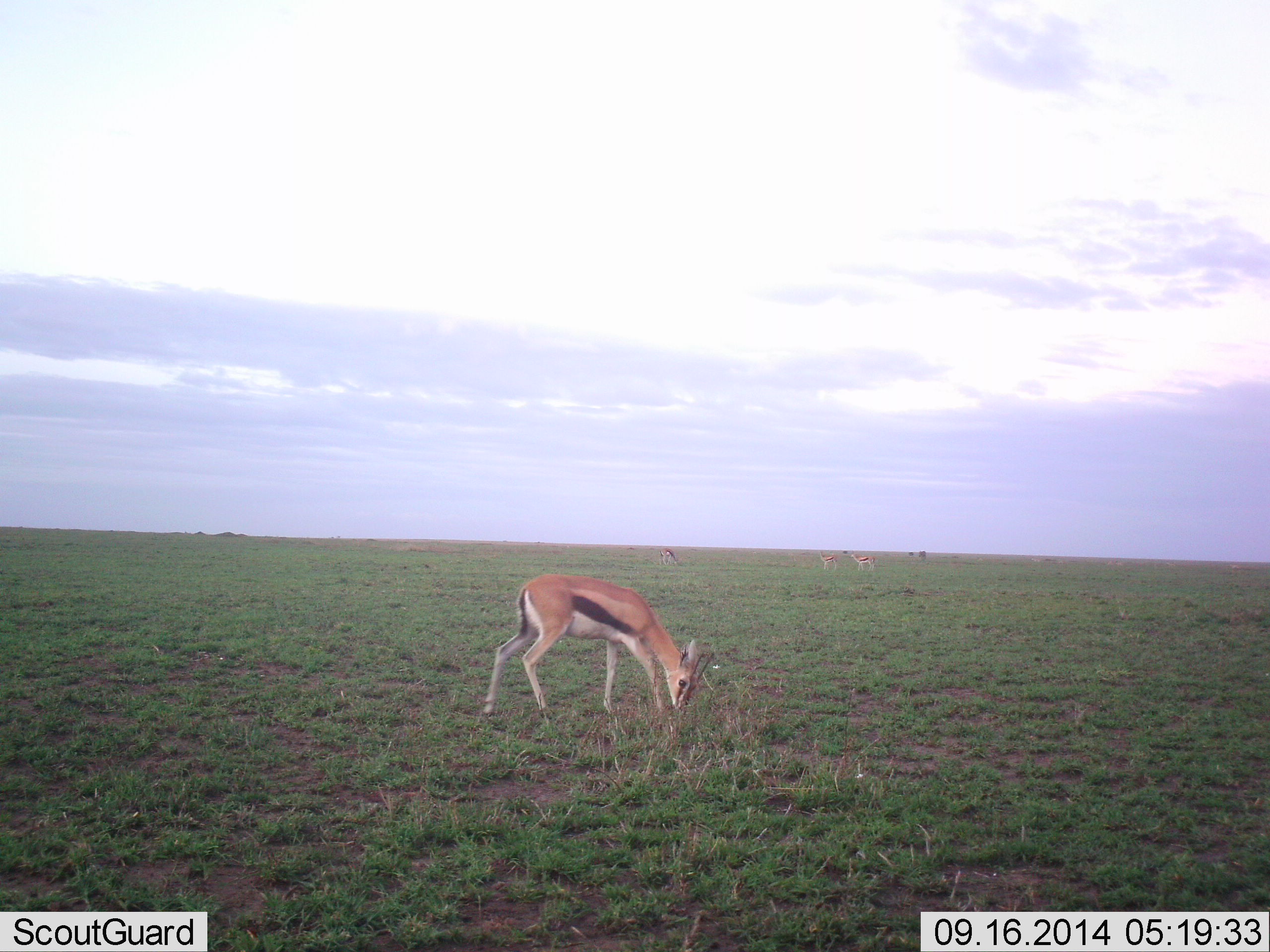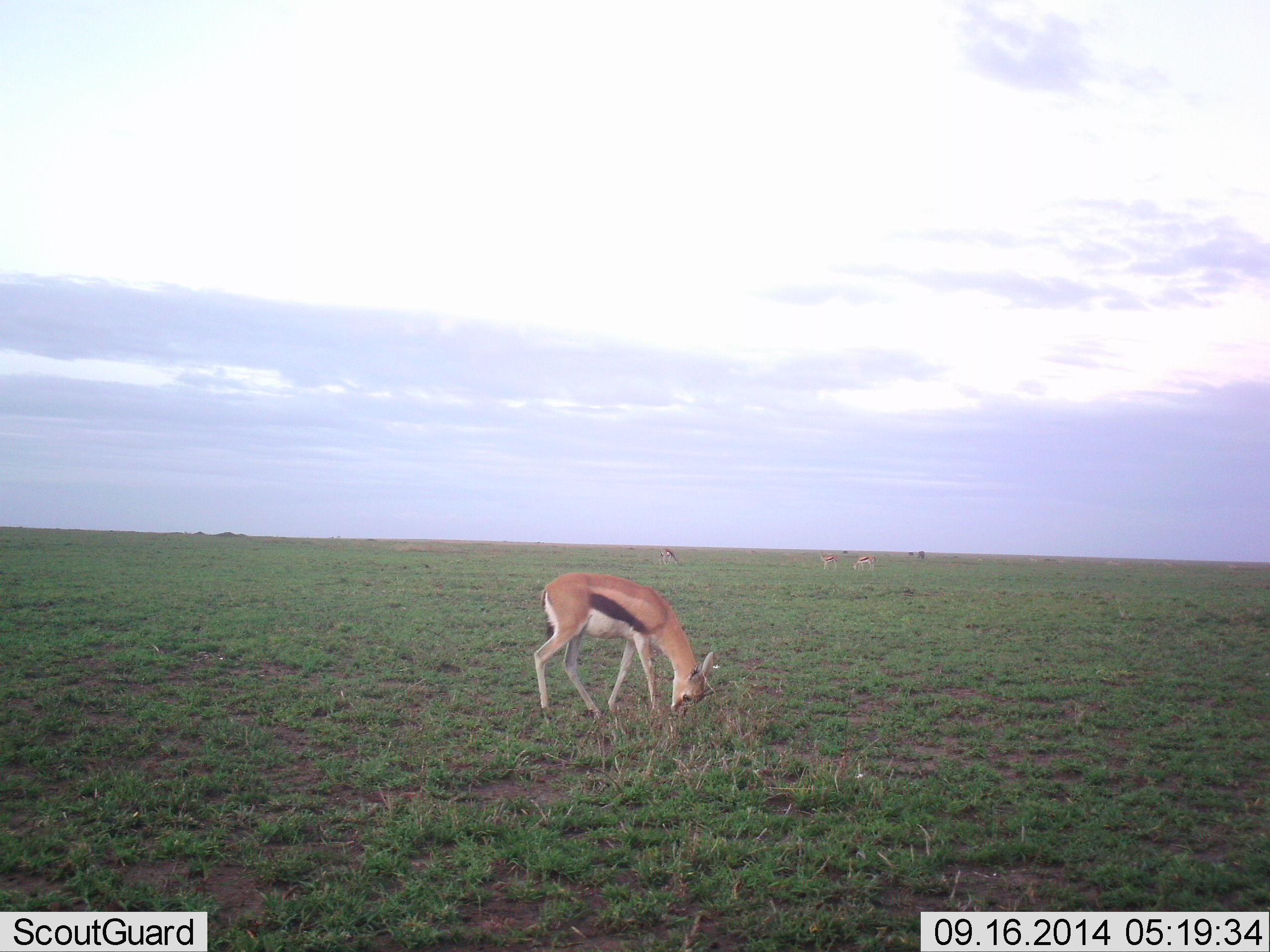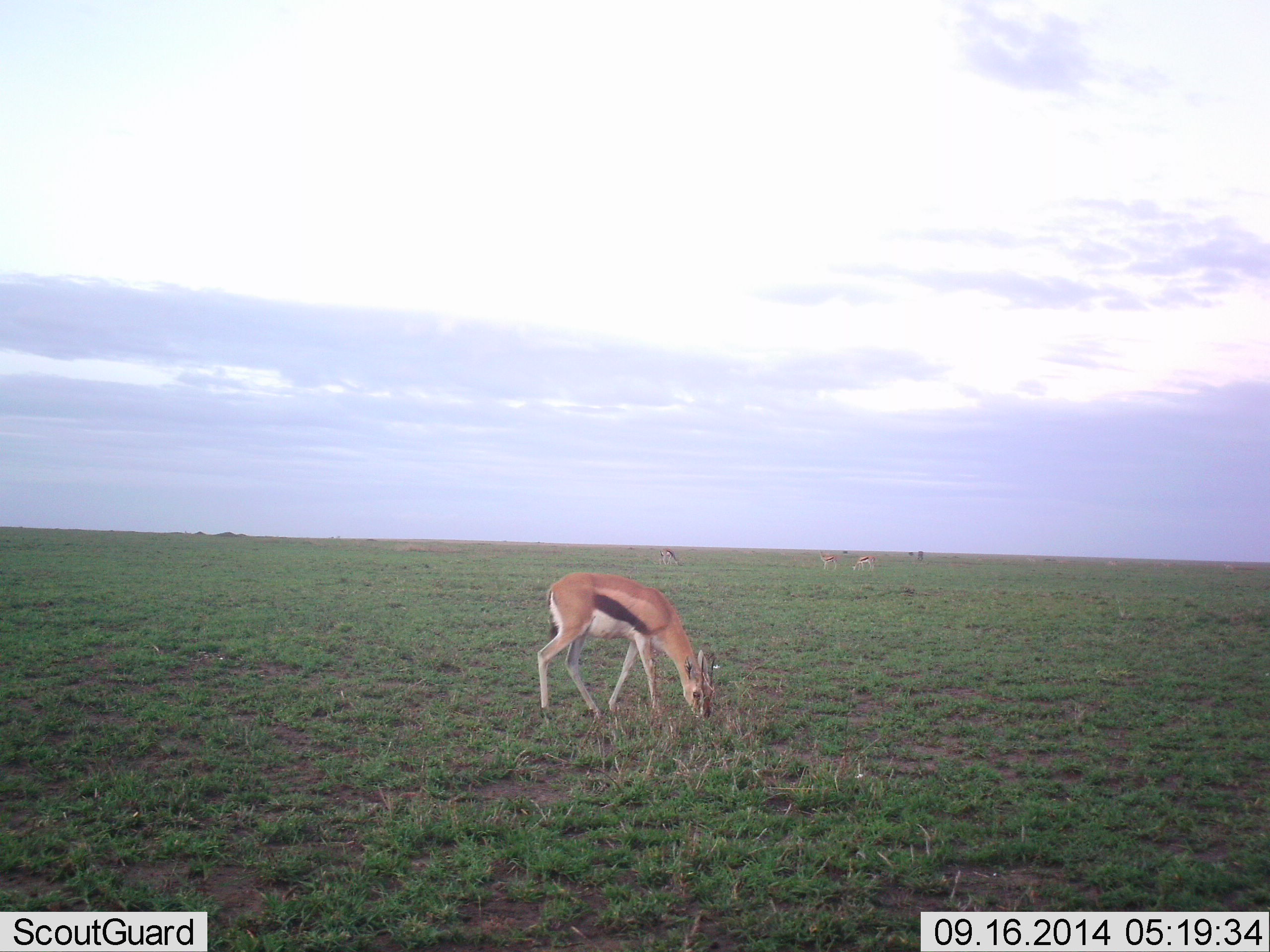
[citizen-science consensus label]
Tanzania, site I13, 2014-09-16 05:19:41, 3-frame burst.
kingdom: Animalia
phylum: Chordata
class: Mammalia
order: Artiodactyla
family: Bovidae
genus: Eudorcas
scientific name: Eudorcas thomsonii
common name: thomson's gazelle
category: gazellethomsons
Gazellethomsons (thomson's gazelle) (Eudorcas thomsonii), count 3. Behavior (volunteer vote fractions): standing 0%, resting 0%, moving 10%, interacting 0%. Young present (vote fraction): 0%. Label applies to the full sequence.